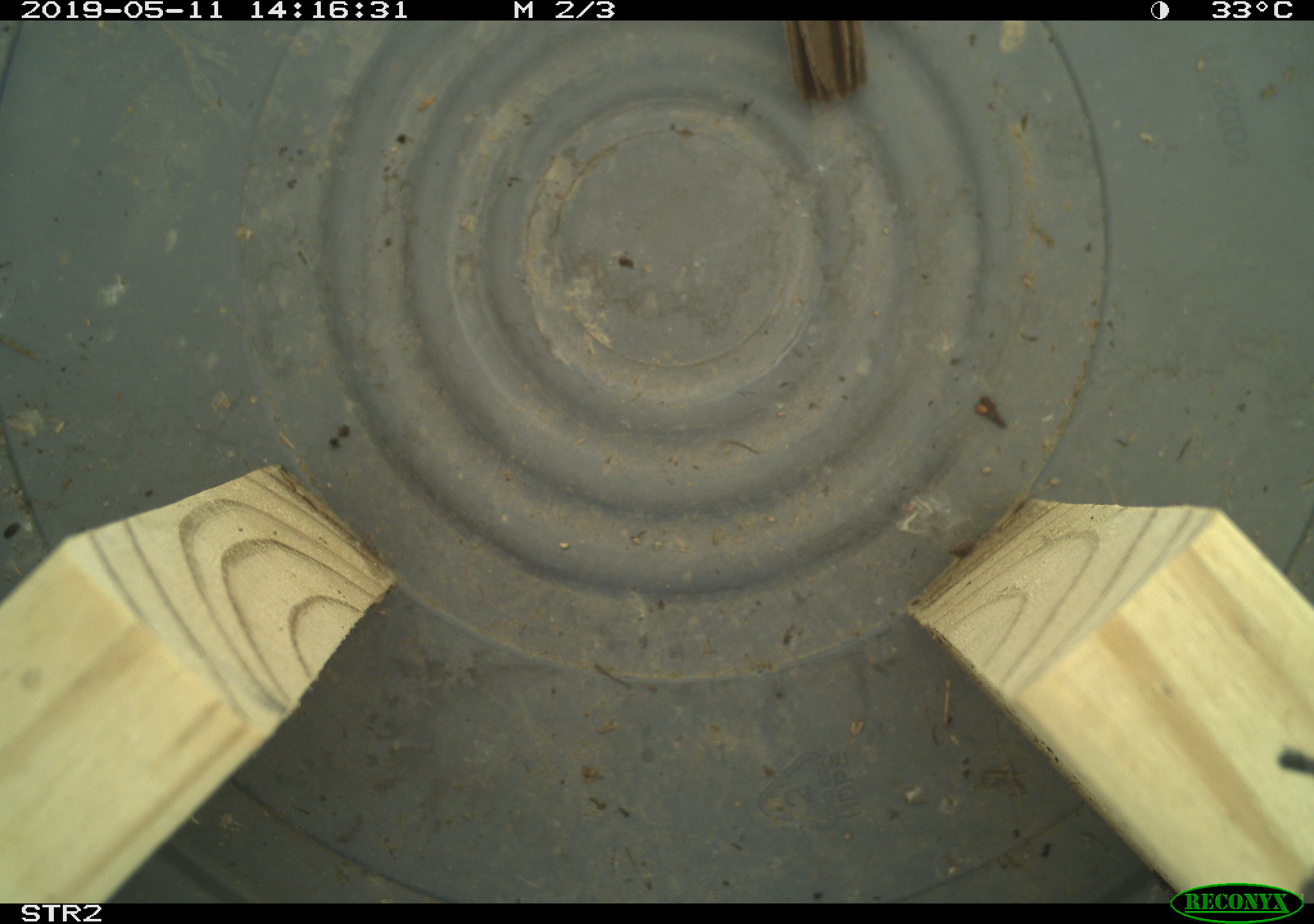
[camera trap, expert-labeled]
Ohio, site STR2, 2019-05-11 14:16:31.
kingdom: Animalia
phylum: Chordata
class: Aves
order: Passeriformes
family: Passerellidae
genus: Melospiza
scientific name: Melospiza melodia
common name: song sparrow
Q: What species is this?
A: Song sparrow (Melospiza melodia).